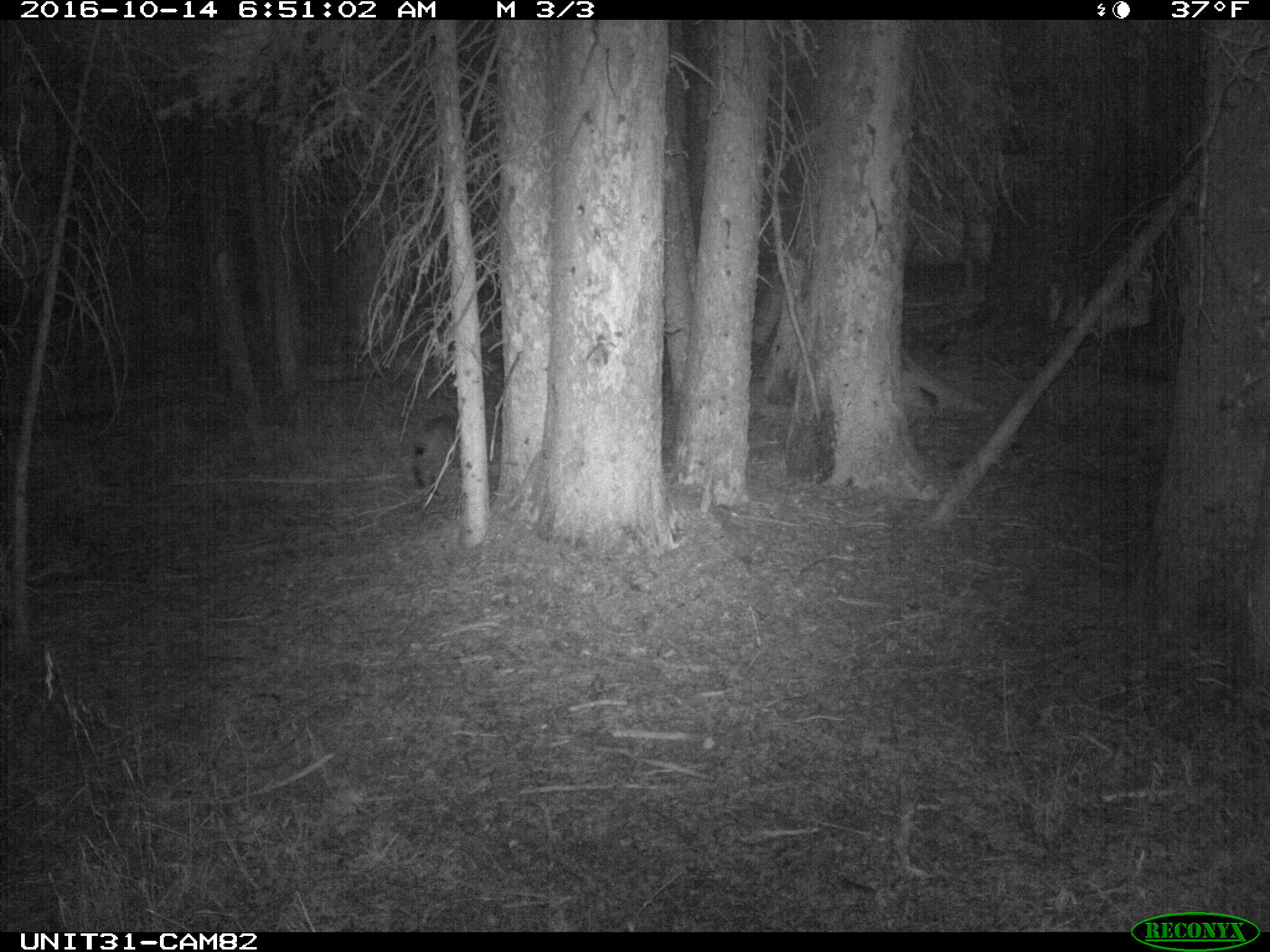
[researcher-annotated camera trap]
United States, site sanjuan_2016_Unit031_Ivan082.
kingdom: Animalia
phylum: Chordata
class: Mammalia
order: Carnivora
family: Felidae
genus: Lynx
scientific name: Lynx rufus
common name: bobcat